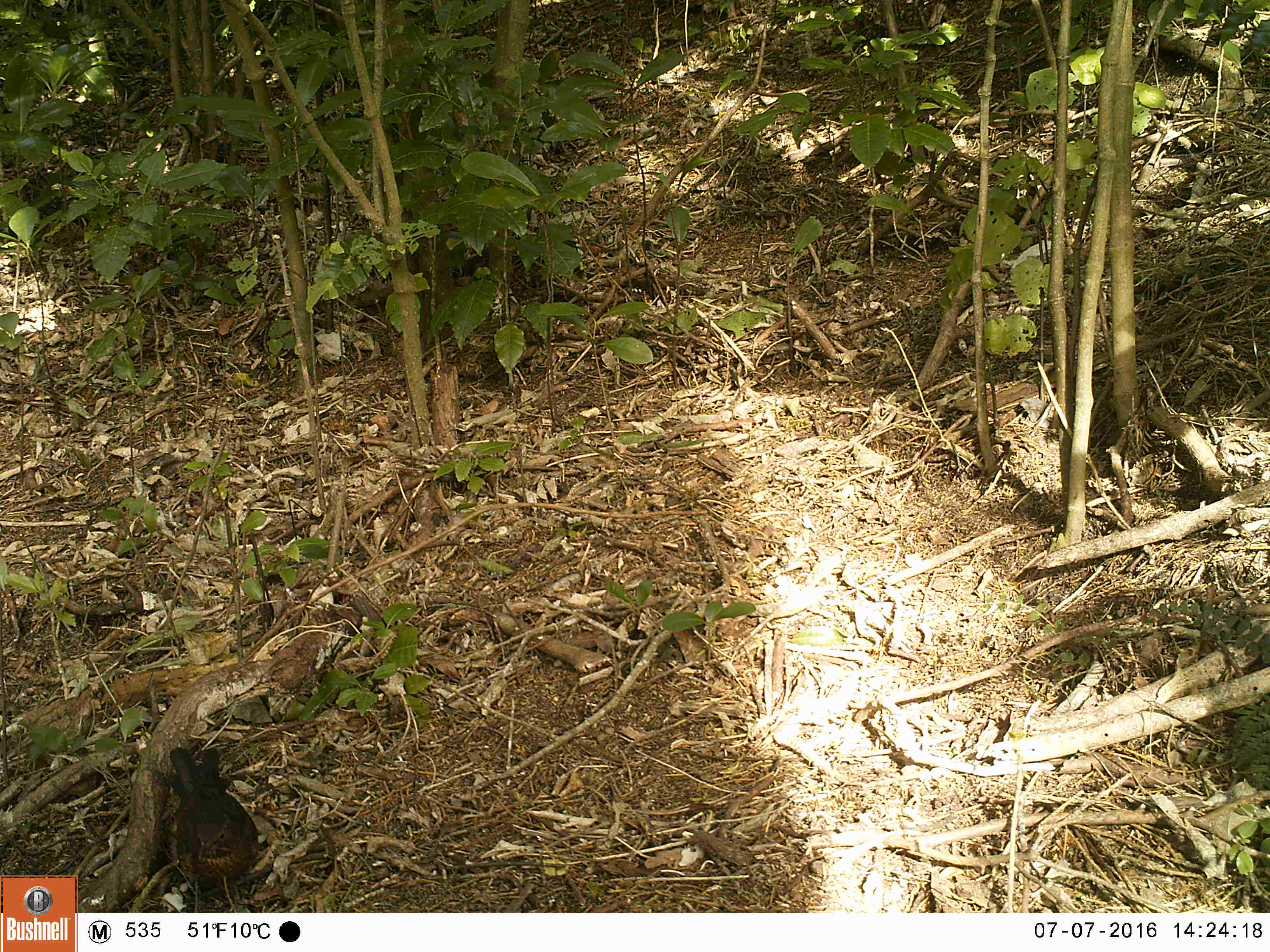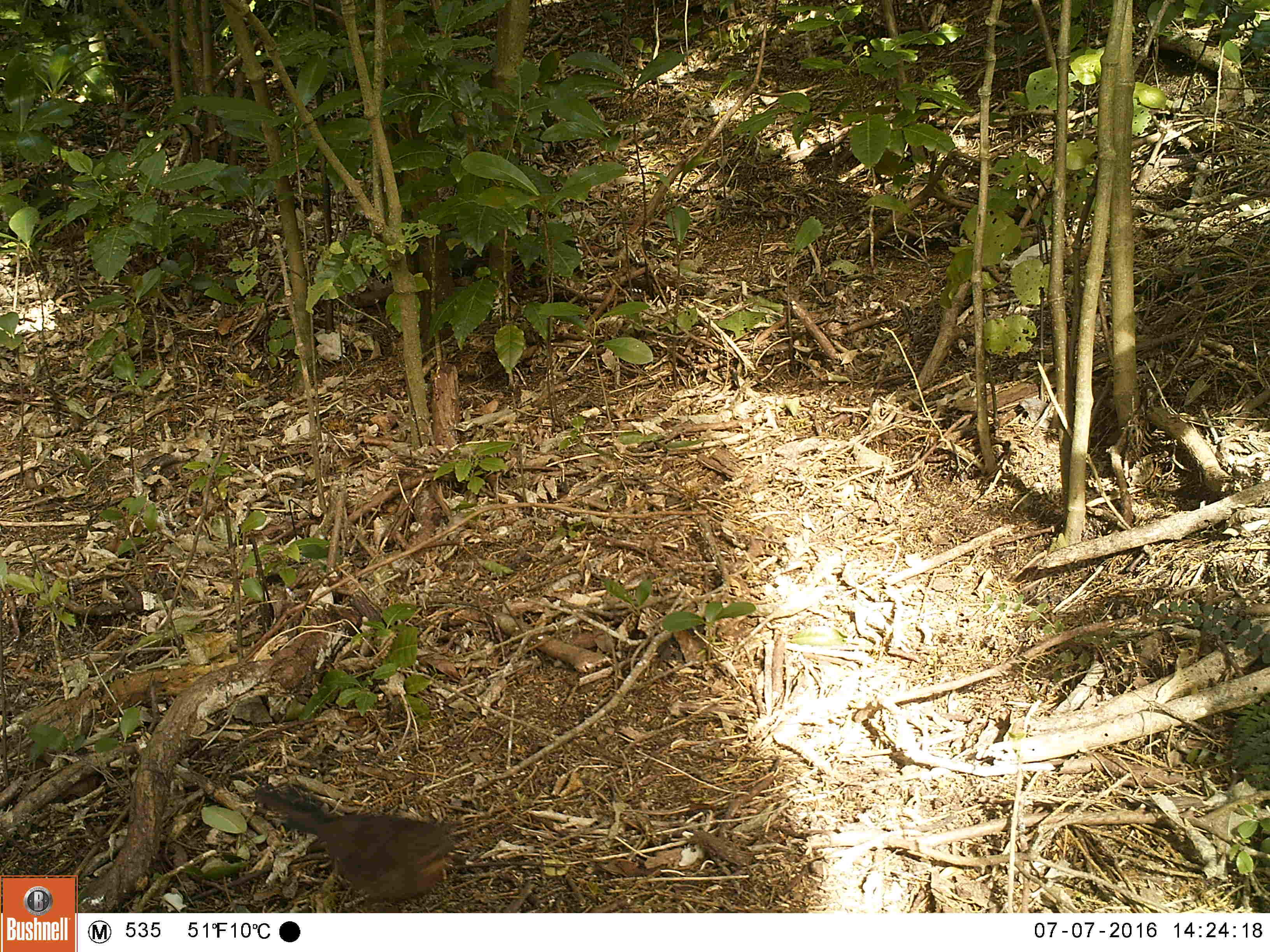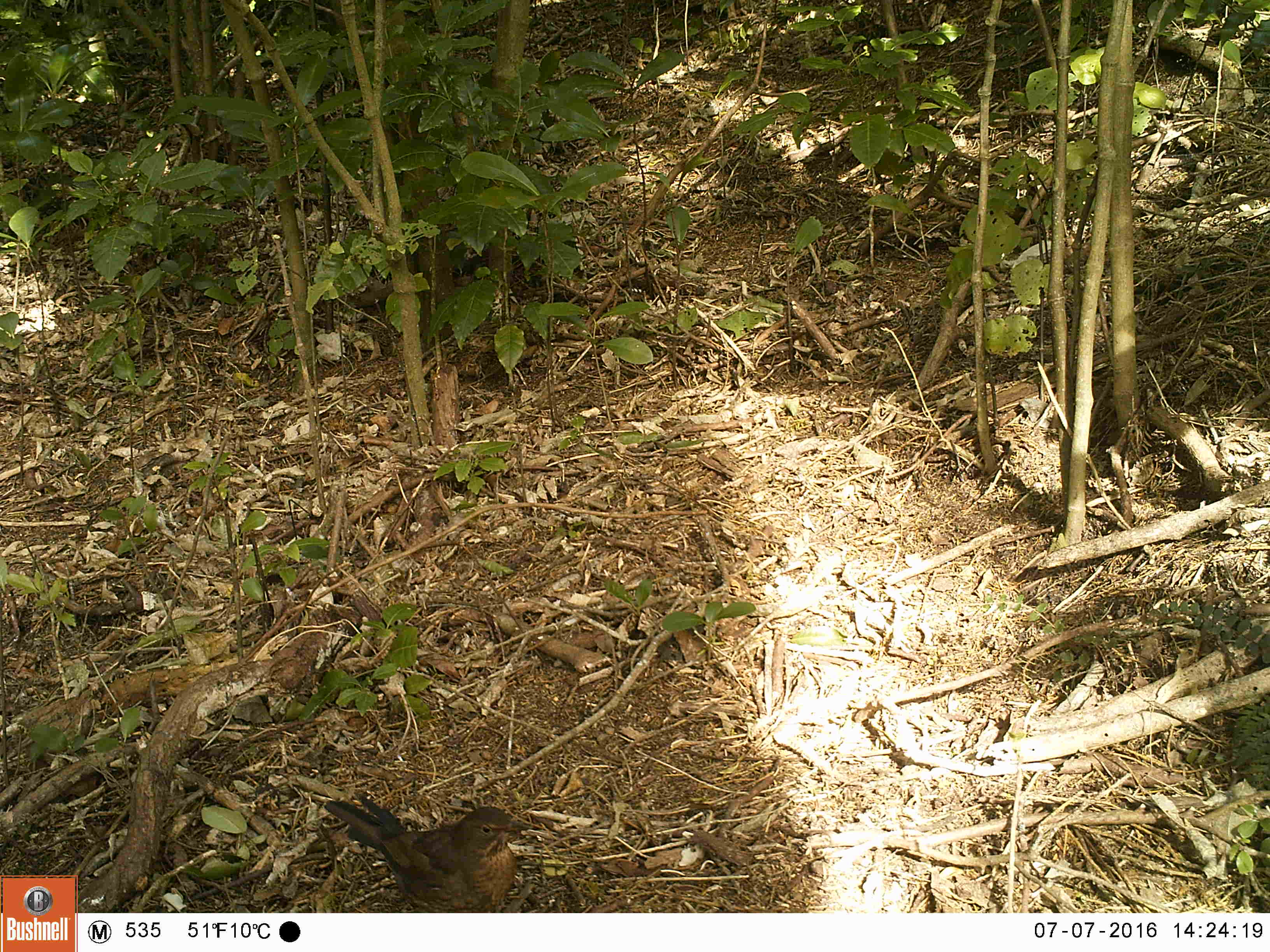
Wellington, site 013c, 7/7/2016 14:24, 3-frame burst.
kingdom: Animalia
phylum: Chordata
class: Aves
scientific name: Aves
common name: bird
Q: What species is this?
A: Bird (Aves).